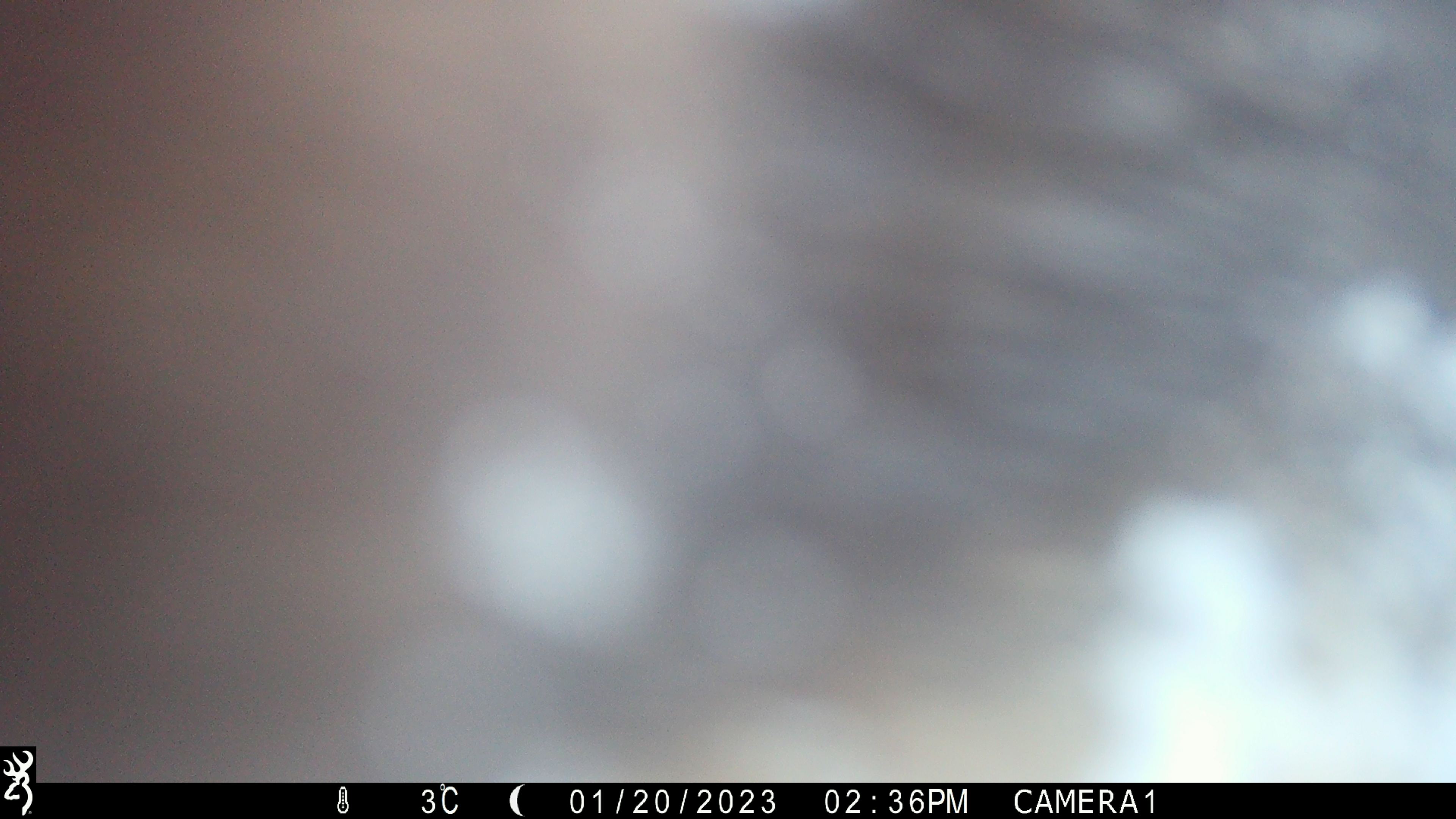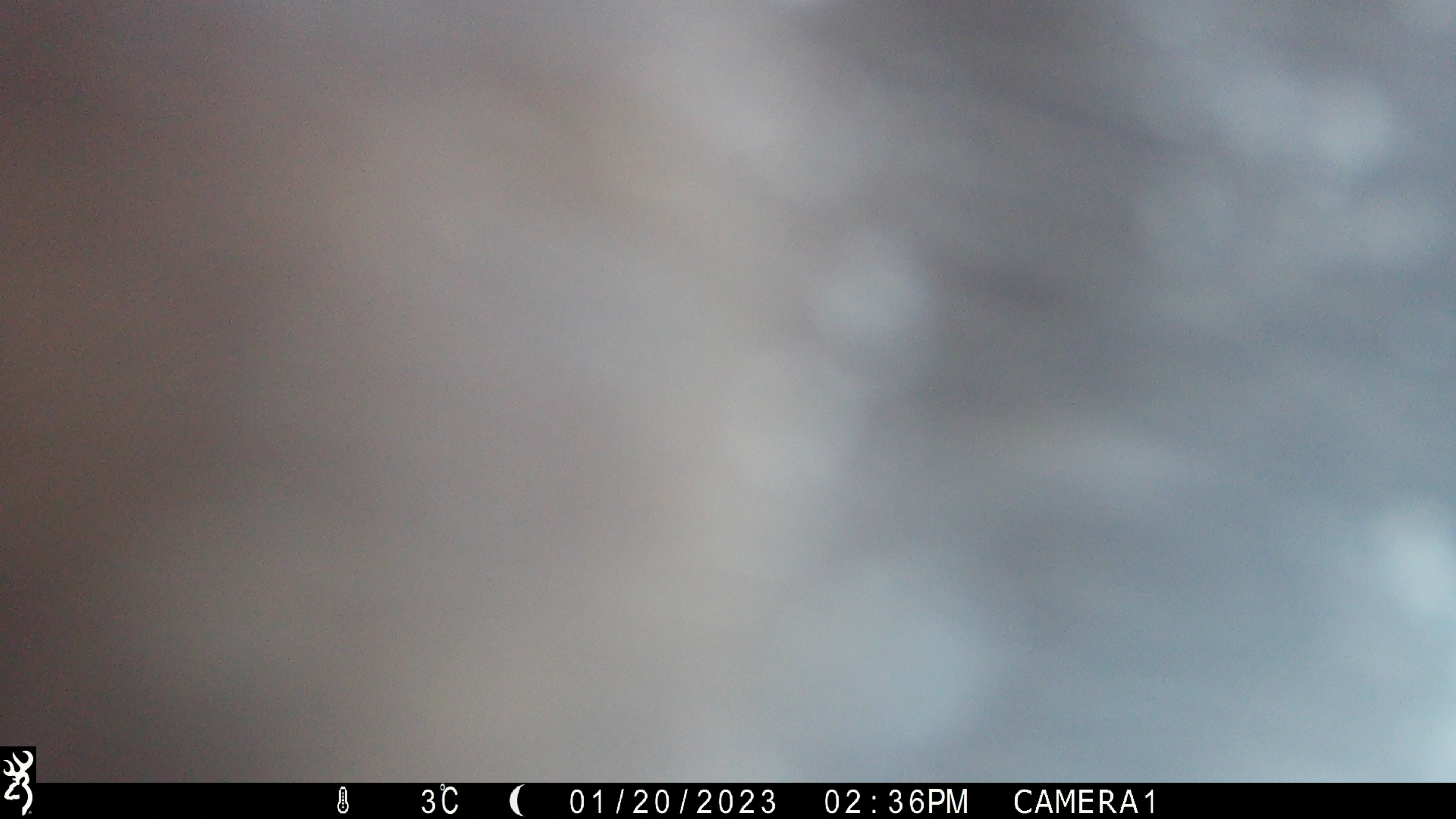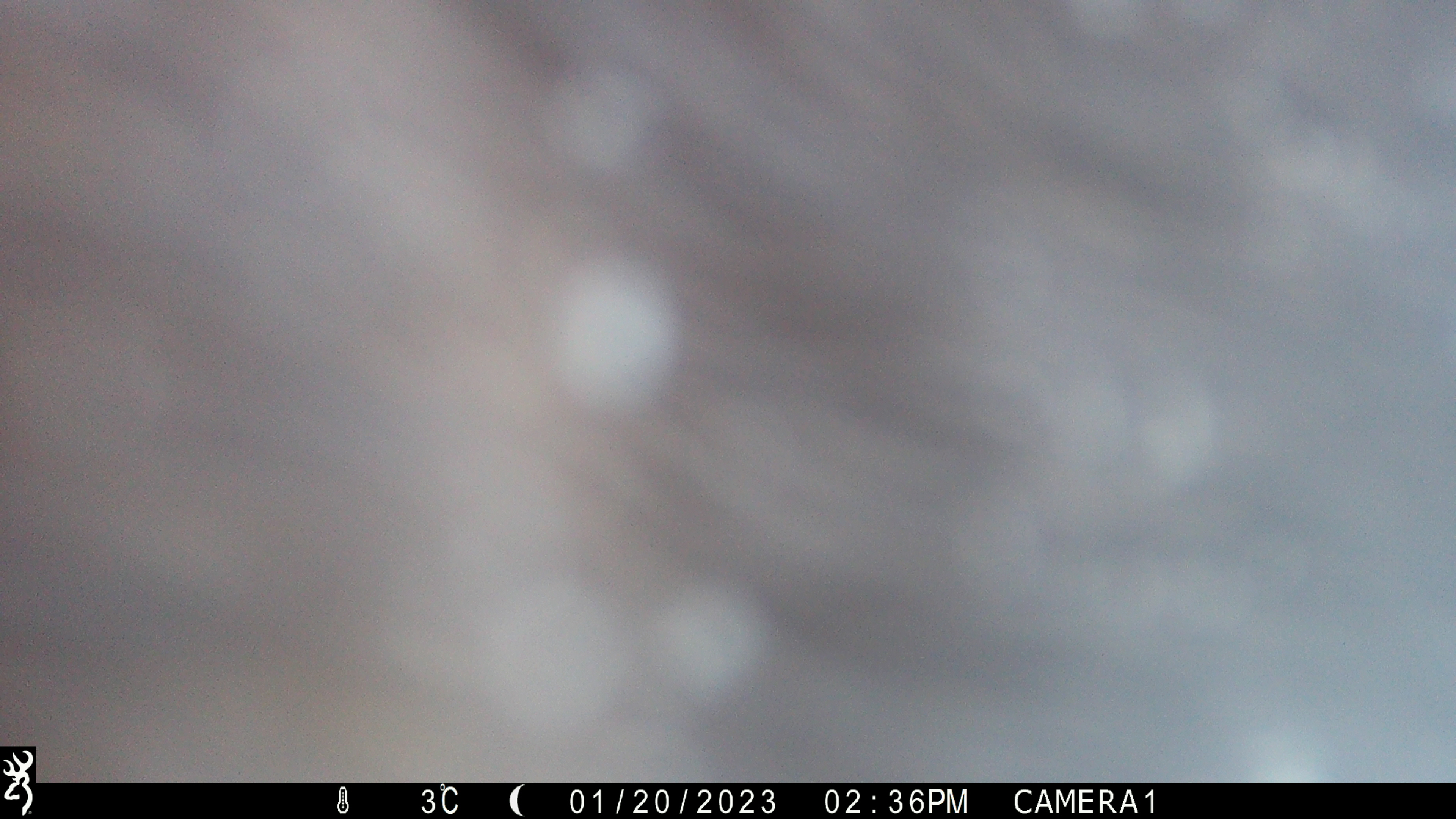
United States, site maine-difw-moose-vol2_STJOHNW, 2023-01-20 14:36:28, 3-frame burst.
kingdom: Animalia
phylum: Chordata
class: Mammalia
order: Artiodactyla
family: Cervidae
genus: Alces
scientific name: Alces alces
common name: moose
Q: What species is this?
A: Moose (Alces alces).